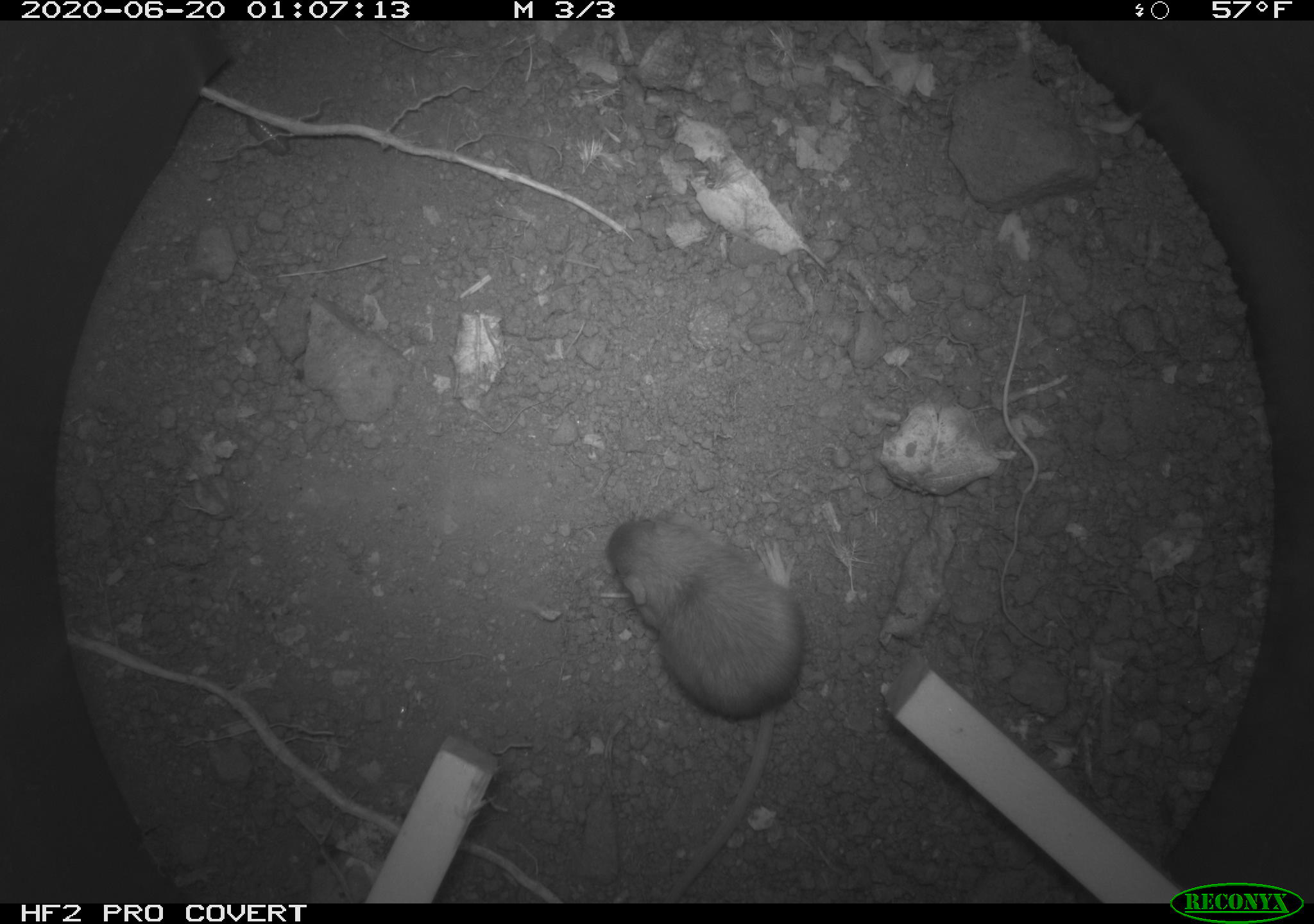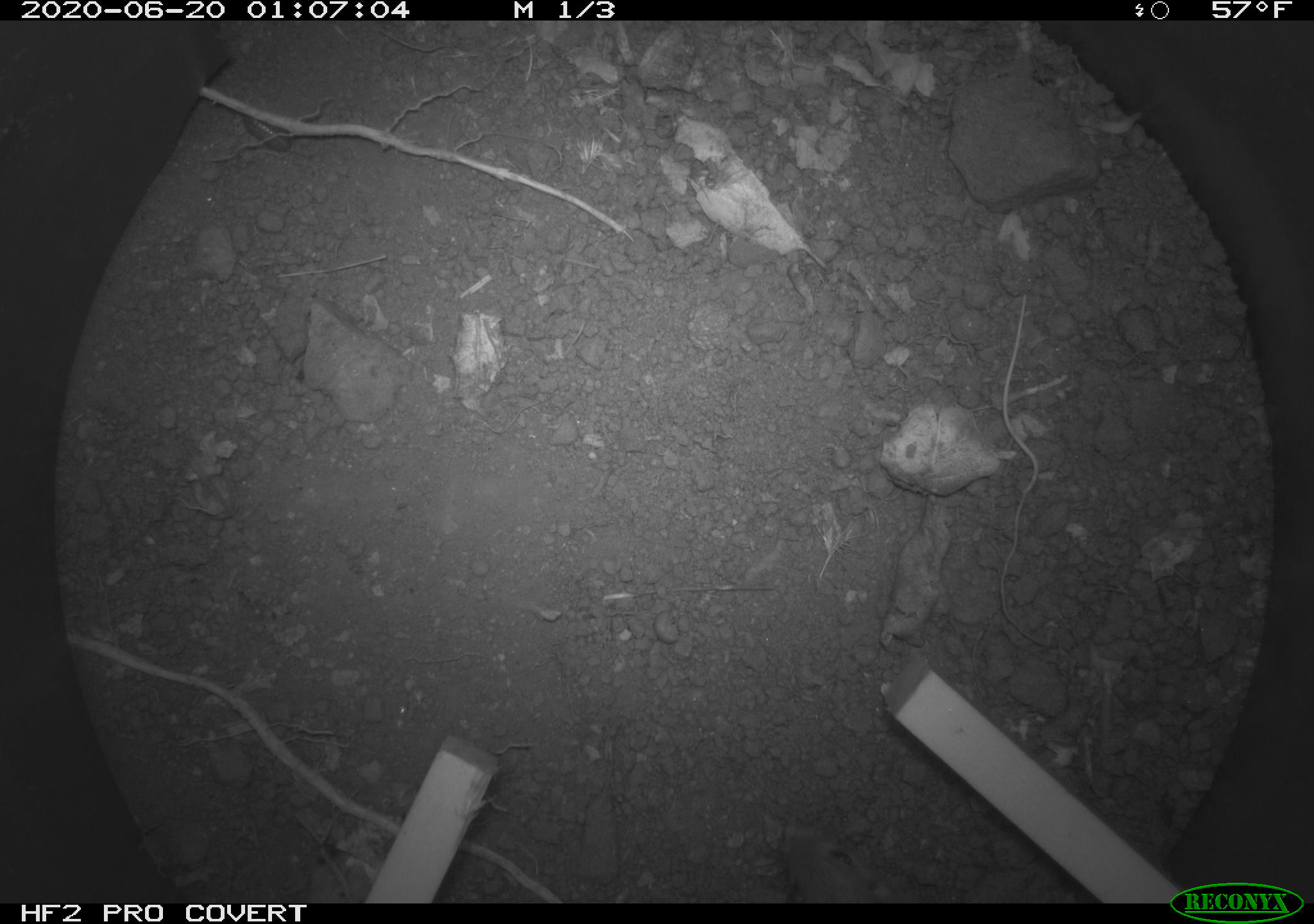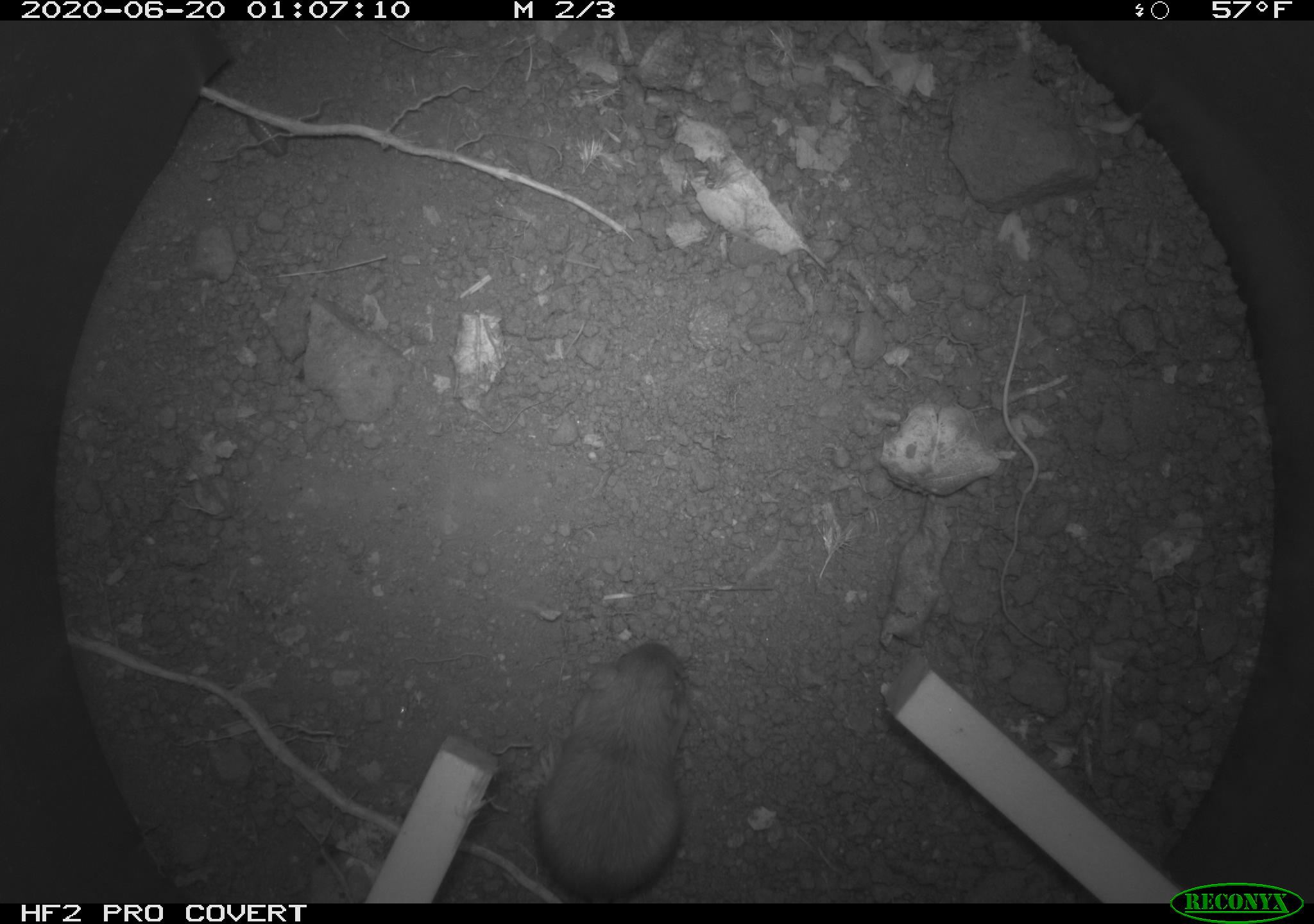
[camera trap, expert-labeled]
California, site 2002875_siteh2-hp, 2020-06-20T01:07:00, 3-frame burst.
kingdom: Animalia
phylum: Chordata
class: Mammalia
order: Rodentia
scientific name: Rodentia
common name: mouse species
Mouse species (Rodentia).